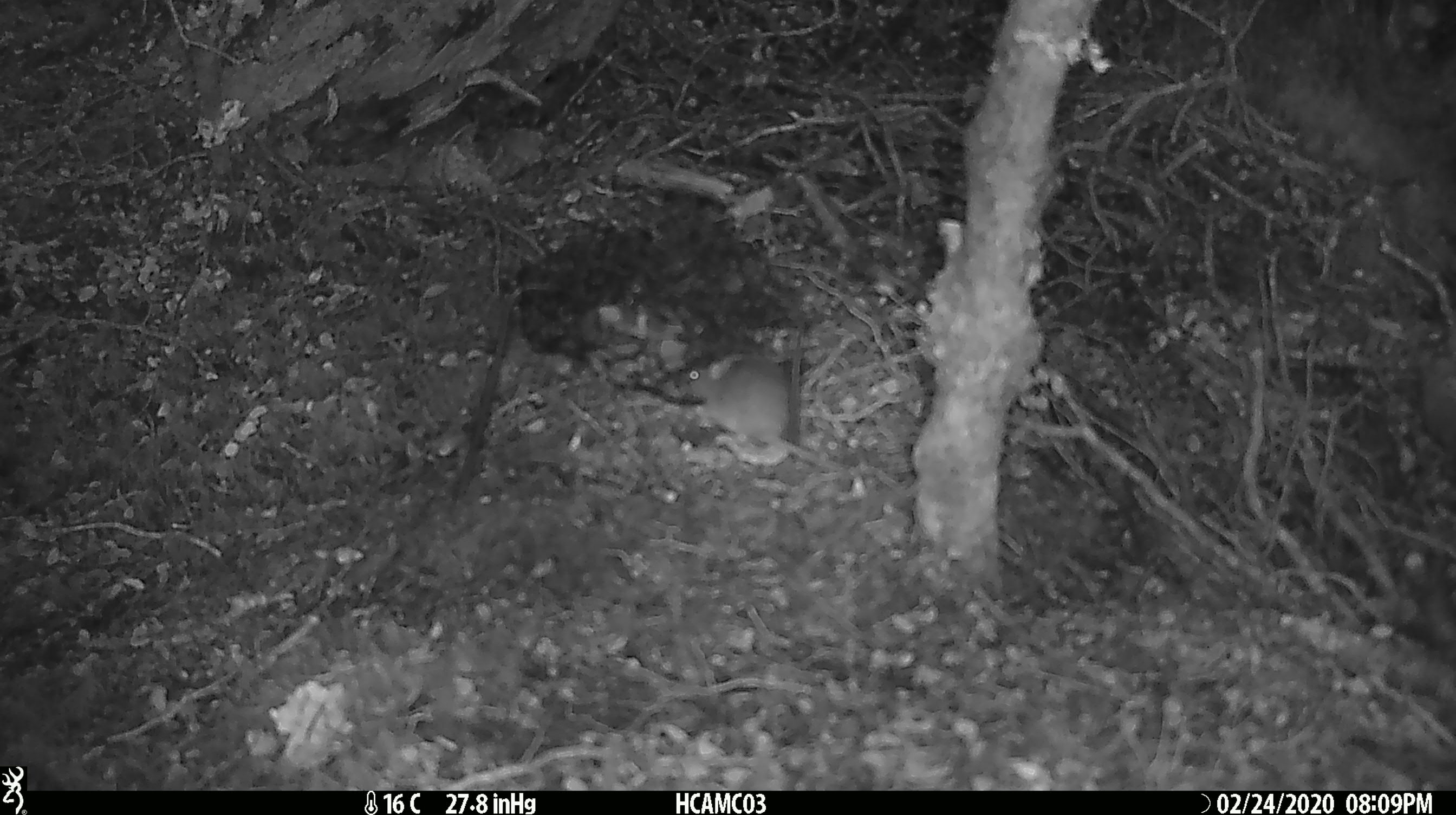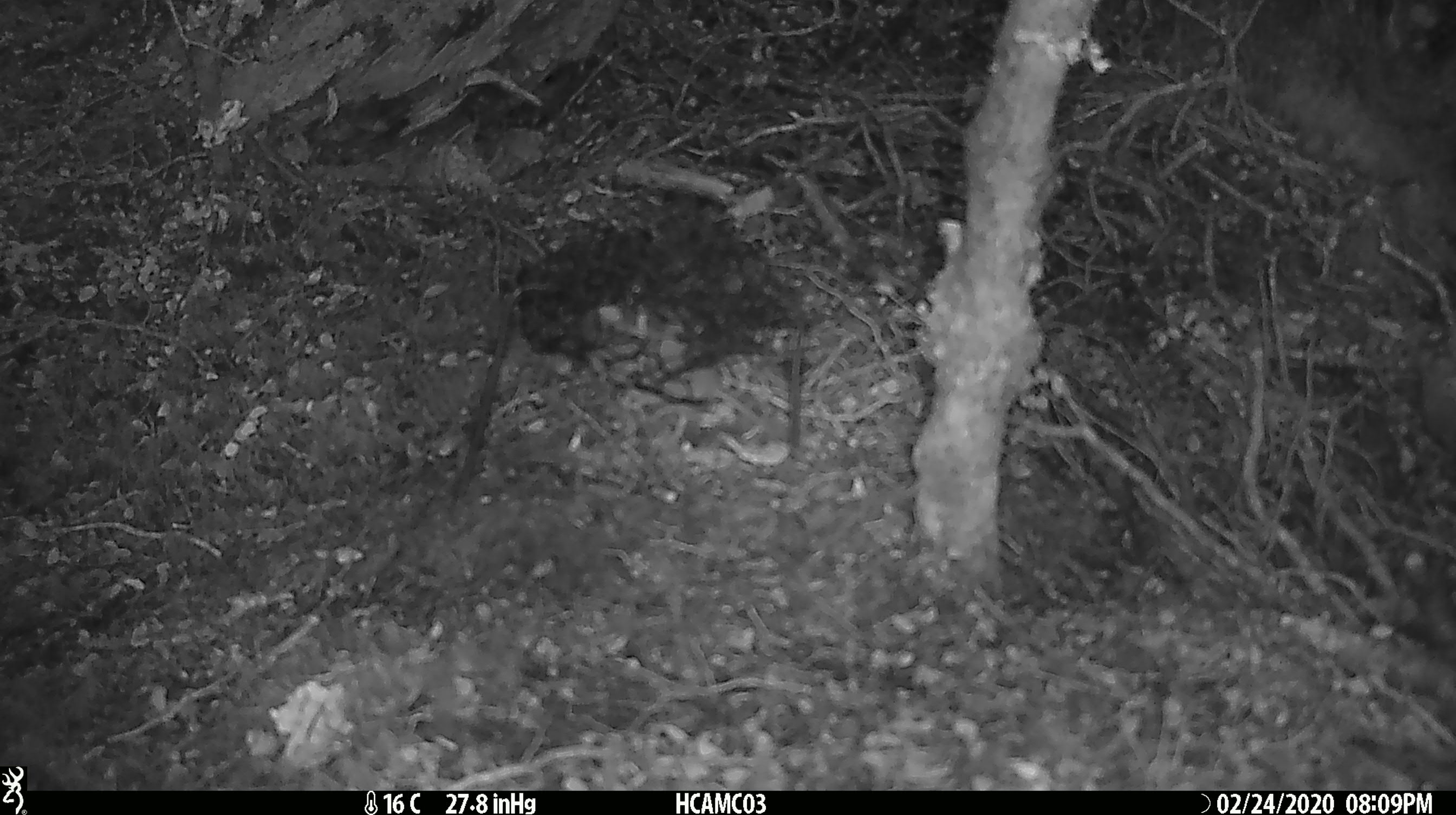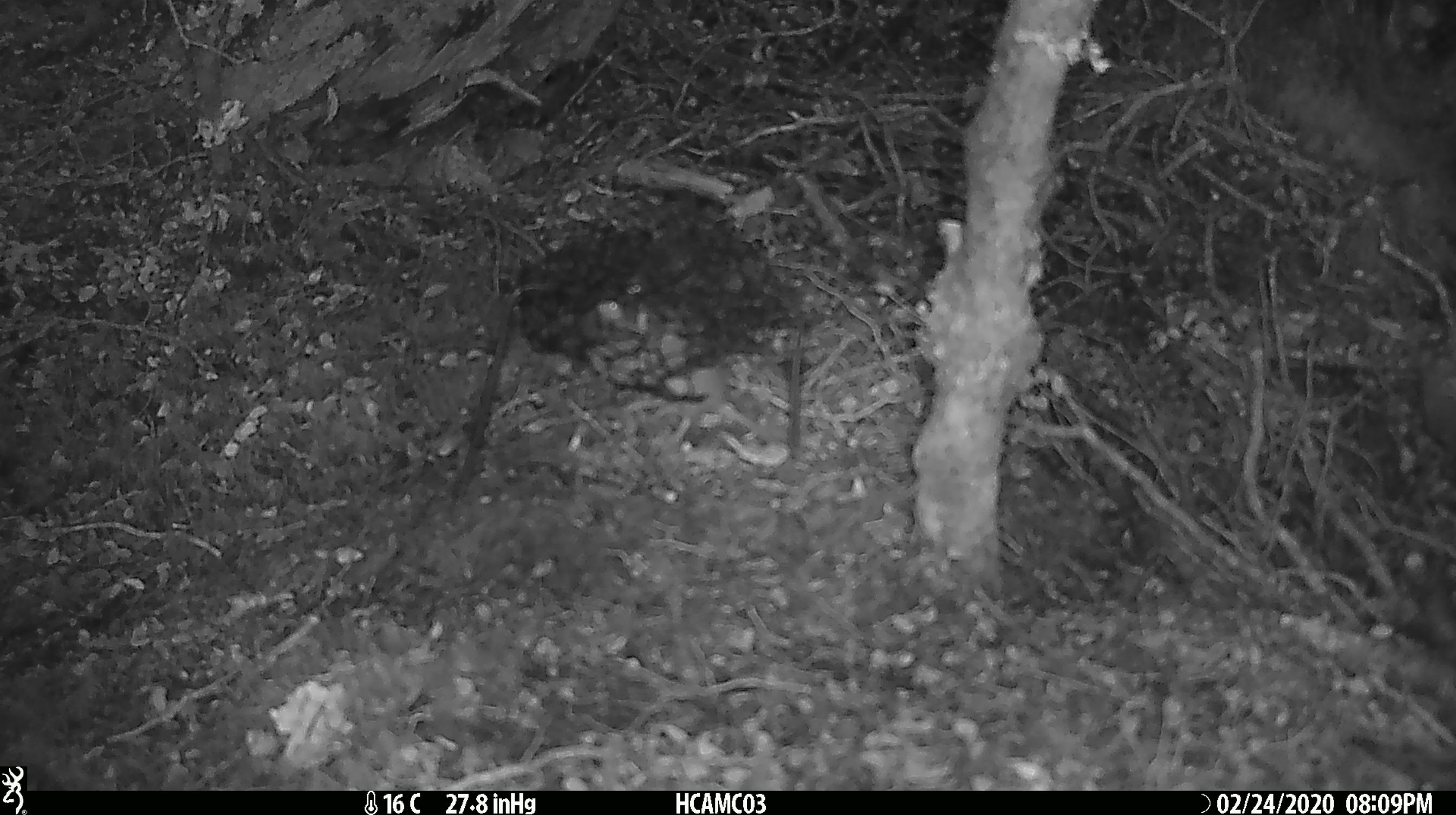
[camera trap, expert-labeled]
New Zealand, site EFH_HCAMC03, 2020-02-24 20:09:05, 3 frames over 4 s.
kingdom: Animalia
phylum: Chordata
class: Mammalia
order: Rodentia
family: Muridae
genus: Mus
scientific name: Mus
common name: mouse